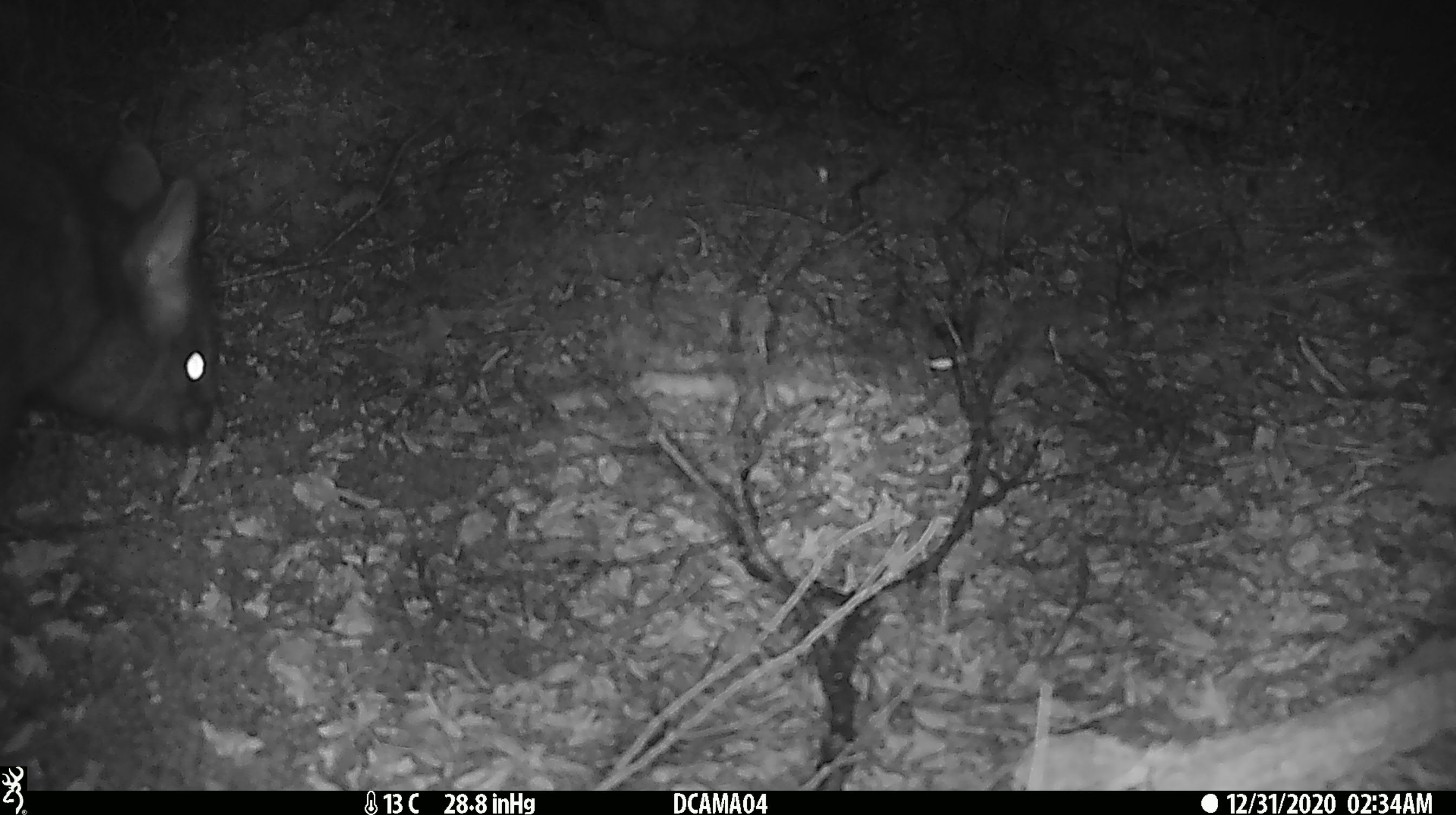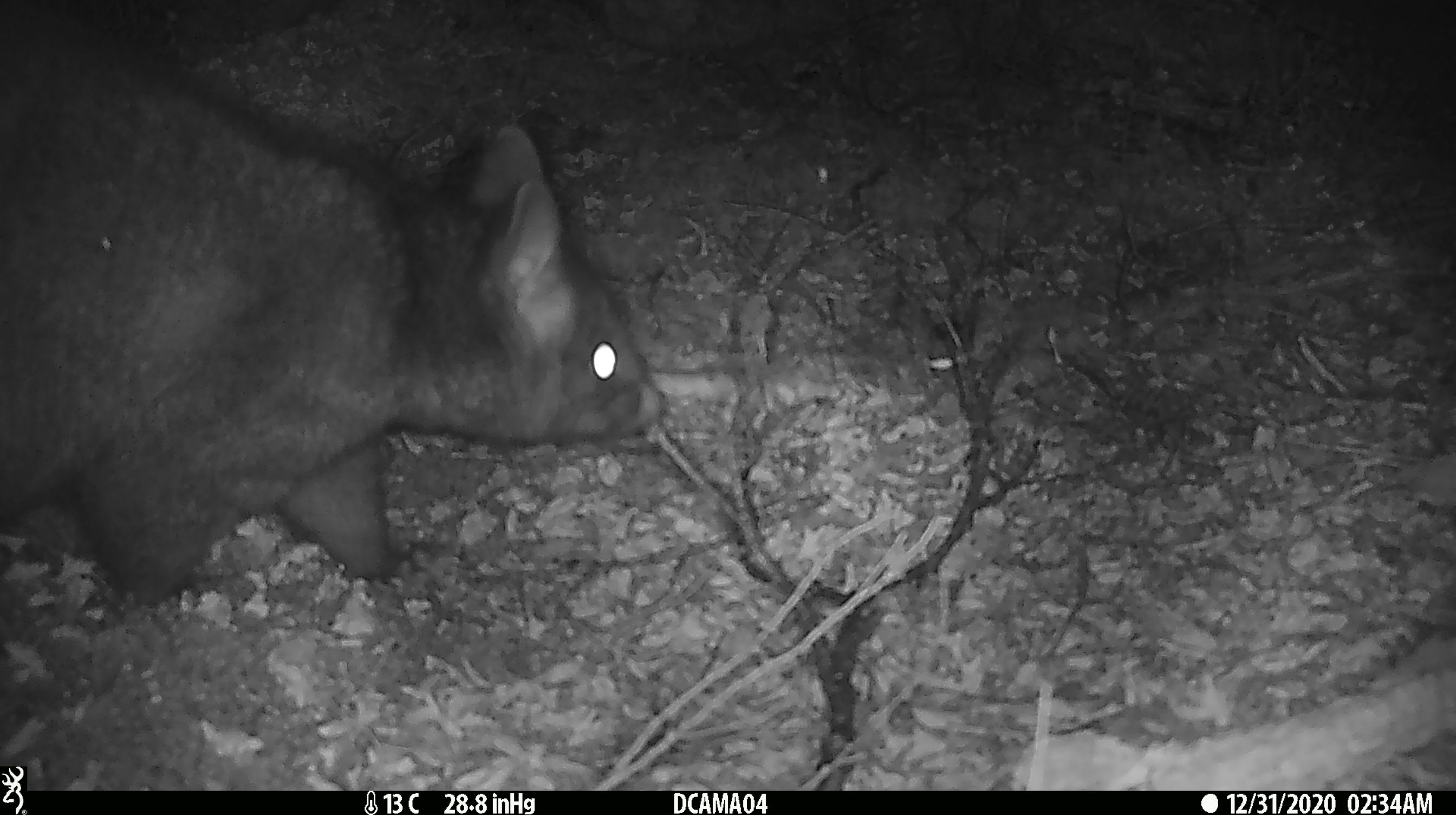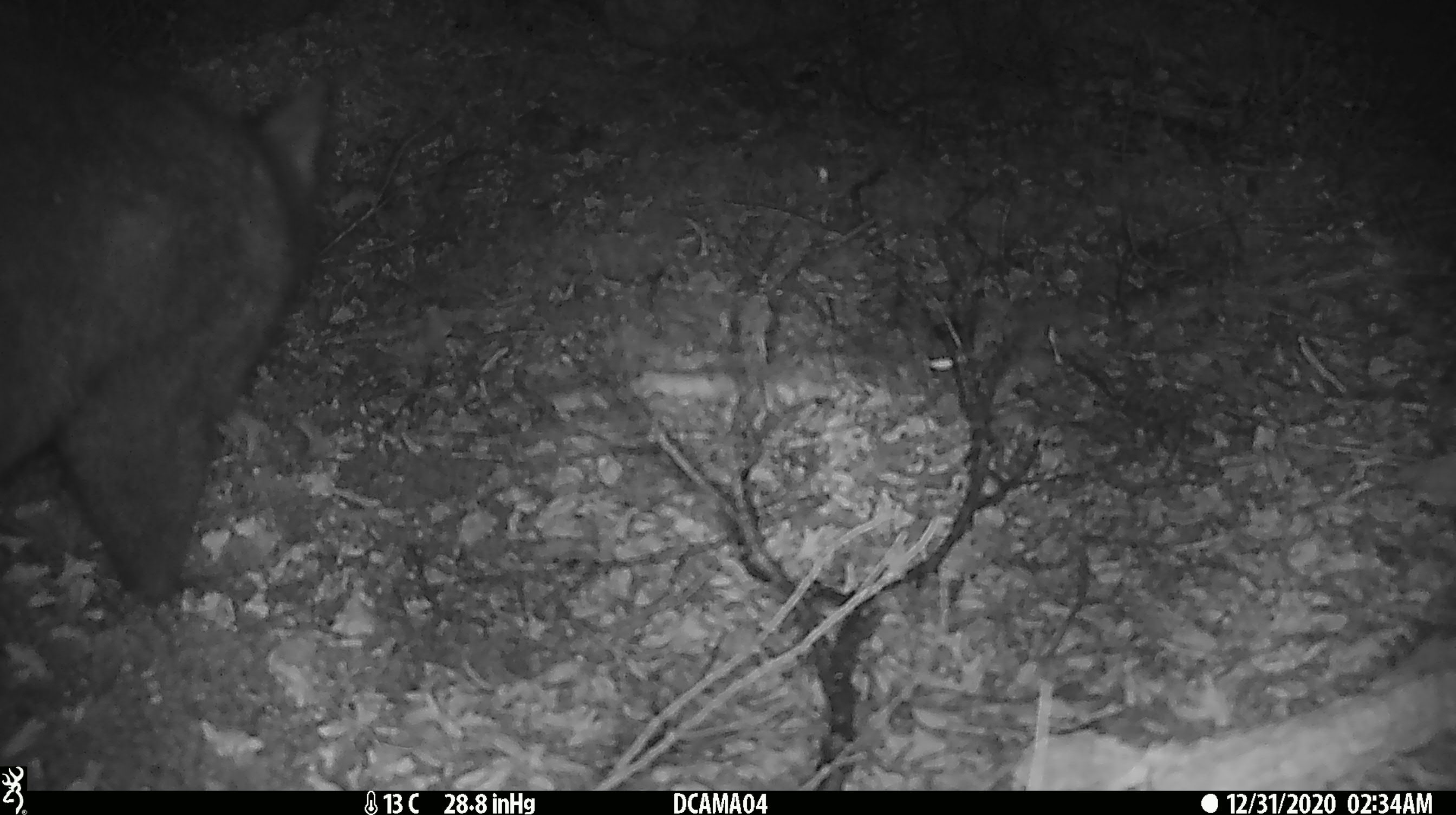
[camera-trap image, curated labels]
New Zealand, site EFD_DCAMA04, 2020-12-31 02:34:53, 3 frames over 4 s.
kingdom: Animalia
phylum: Chordata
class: Mammalia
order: Diprotodontia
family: Phalangeridae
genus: Trichosurus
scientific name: Trichosurus vulpecula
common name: common brushtail possum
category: possum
Possum (common brushtail possum) (Trichosurus vulpecula).